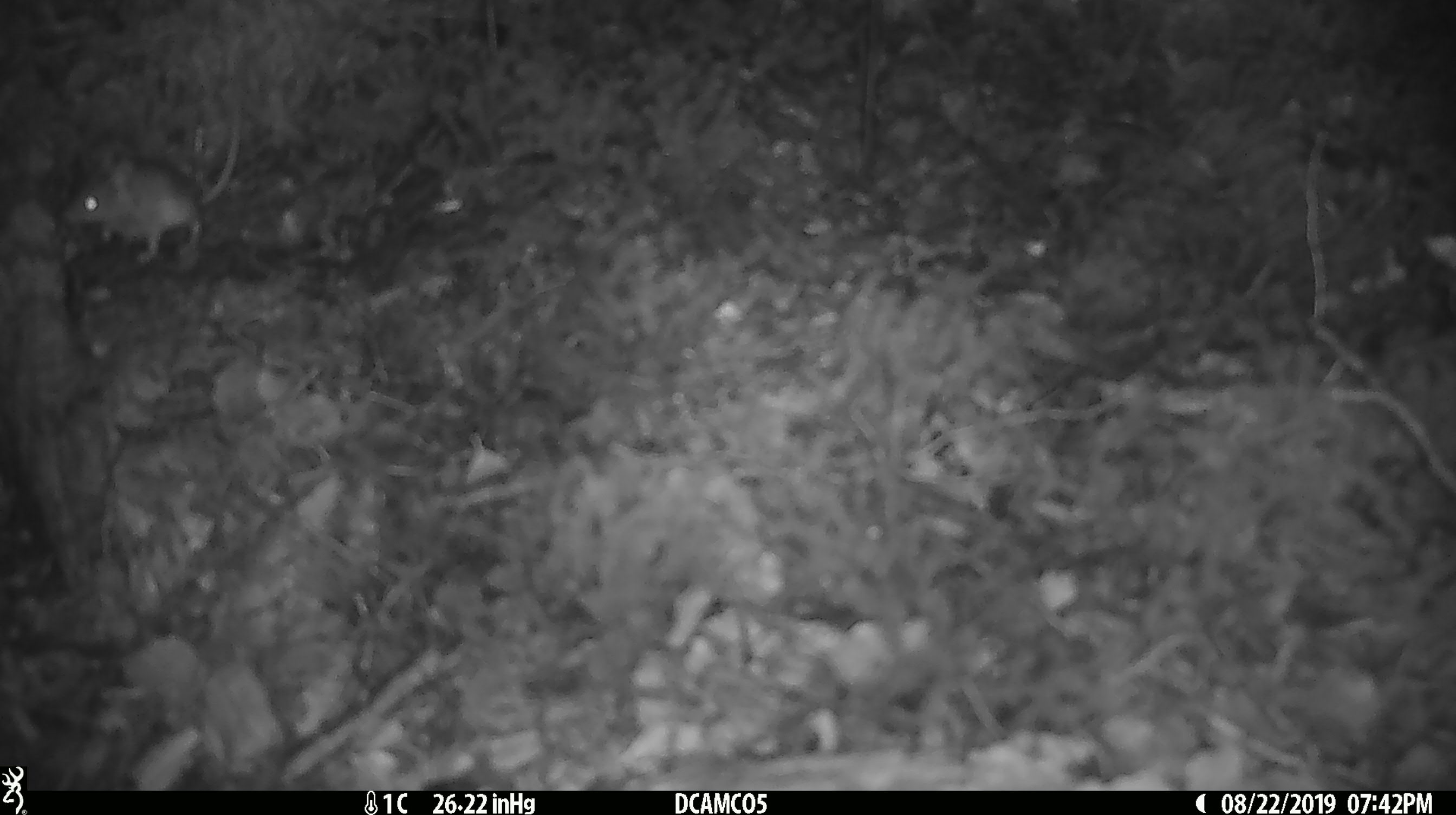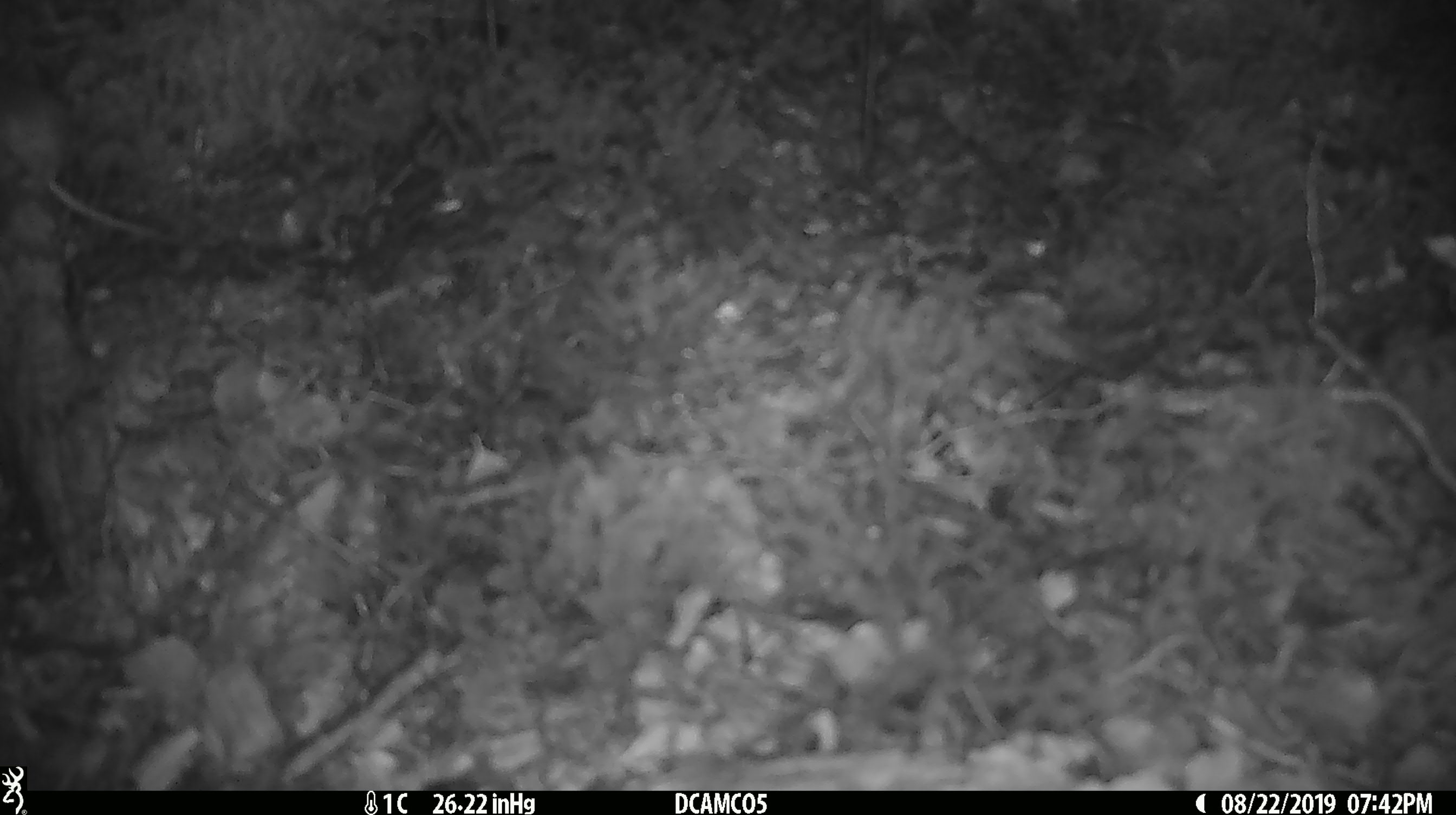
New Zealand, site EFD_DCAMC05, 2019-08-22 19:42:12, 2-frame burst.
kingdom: Animalia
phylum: Chordata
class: Mammalia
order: Rodentia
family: Muridae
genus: Mus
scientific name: Mus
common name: mouse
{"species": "mouse (Mus)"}